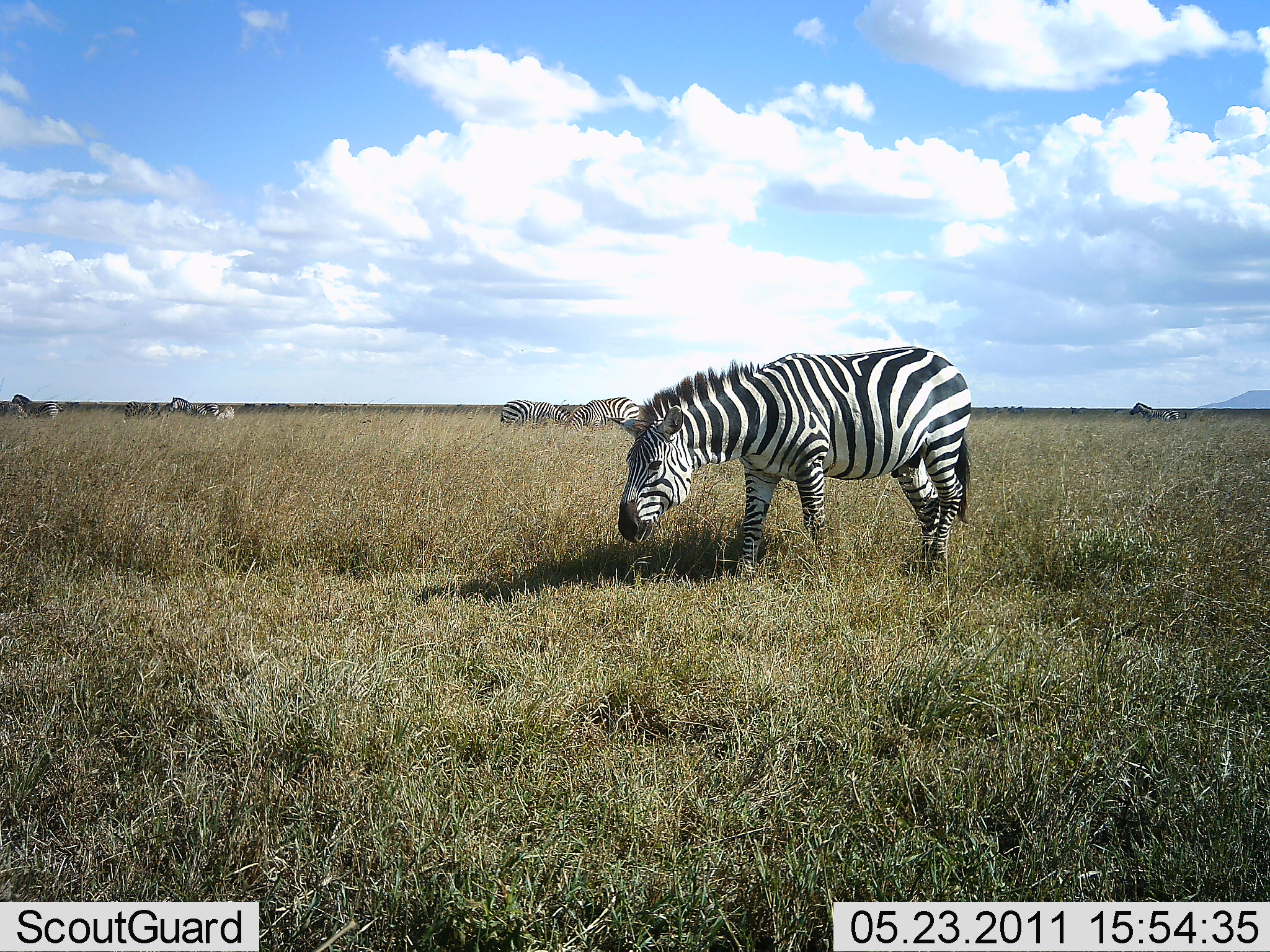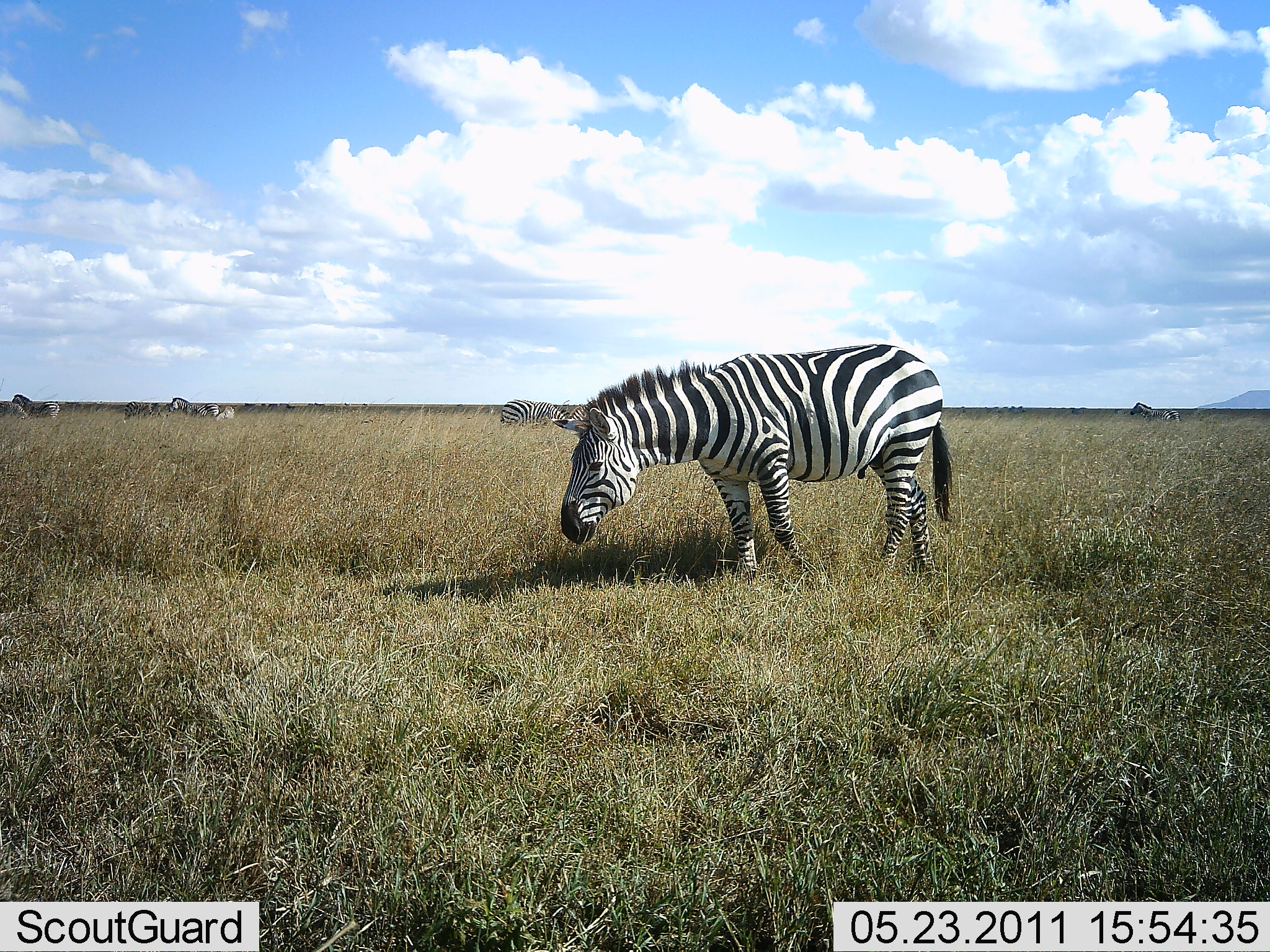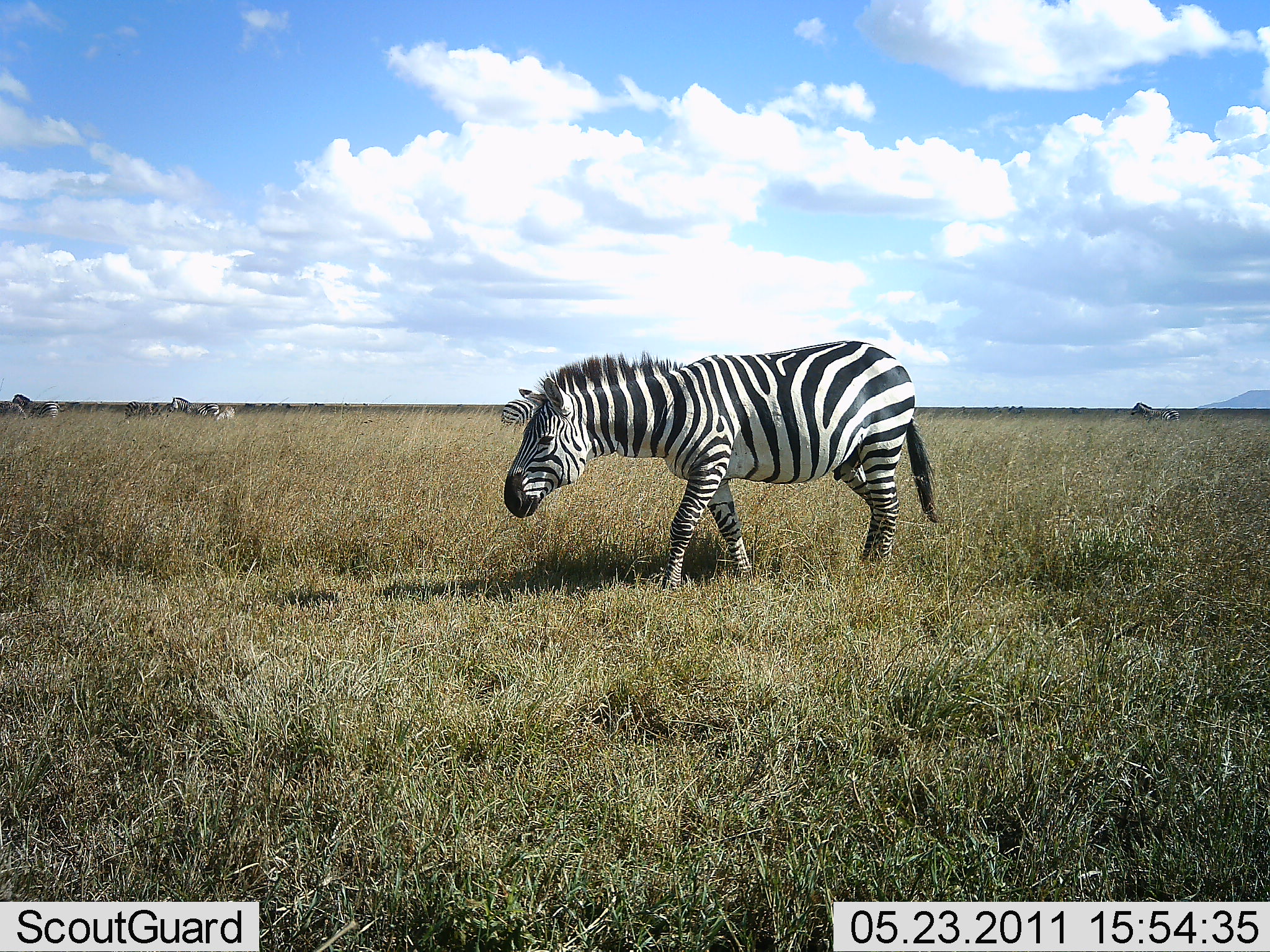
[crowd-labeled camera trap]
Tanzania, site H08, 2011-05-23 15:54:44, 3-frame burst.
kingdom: Animalia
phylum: Chordata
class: Mammalia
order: Perissodactyla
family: Equidae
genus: Equus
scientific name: Equus quagga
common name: plains zebra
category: zebra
Zebra (plains zebra) (Equus quagga), count 5. Behavior (volunteer vote fractions): standing 45%, resting 0%, moving 91%, interacting 0%. Young present (vote fraction): 0%. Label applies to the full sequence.